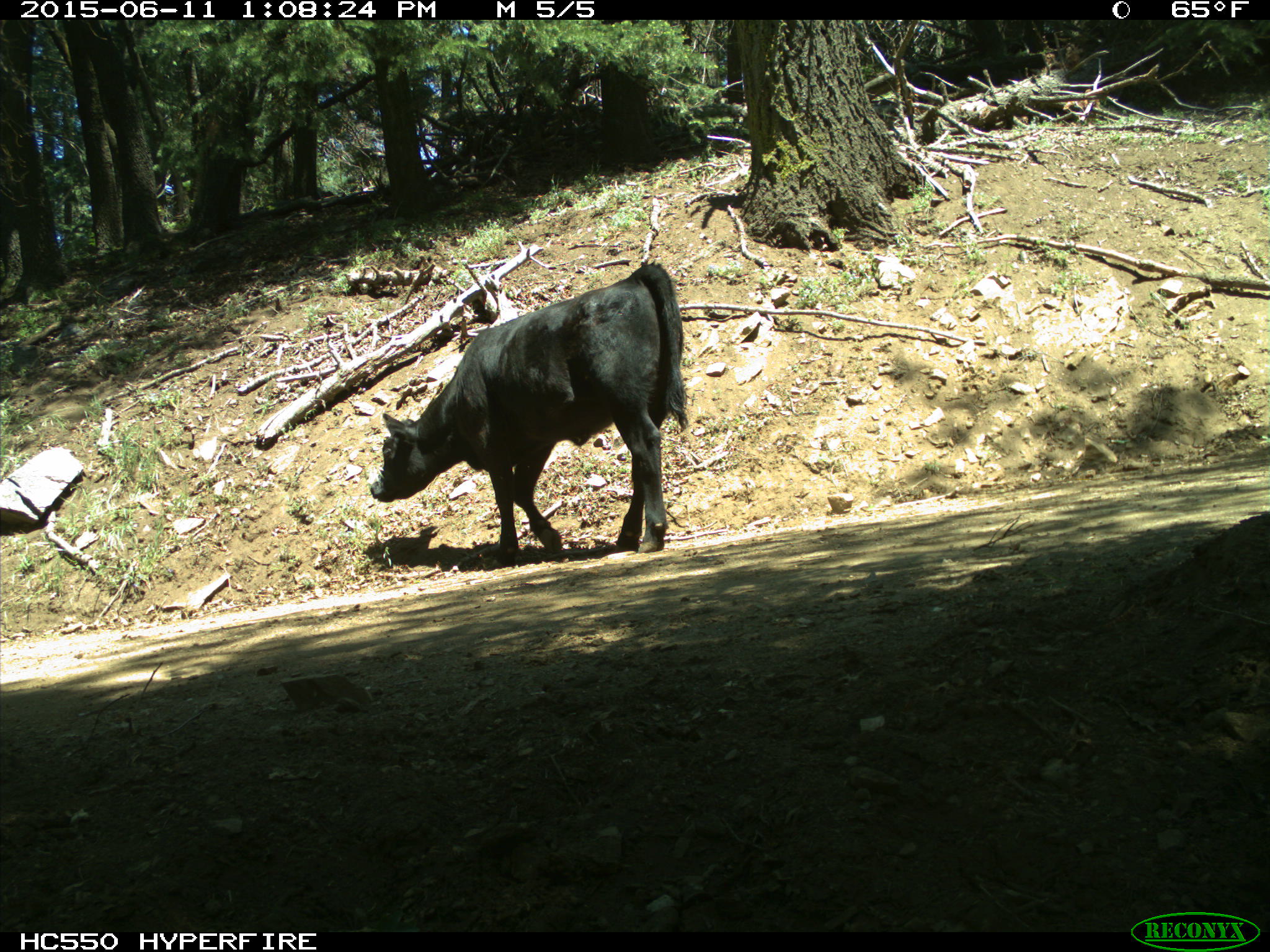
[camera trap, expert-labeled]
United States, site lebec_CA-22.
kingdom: Animalia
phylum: Chordata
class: Mammalia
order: Artiodactyla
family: Bovidae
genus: Bos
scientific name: Bos taurus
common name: domestic cow